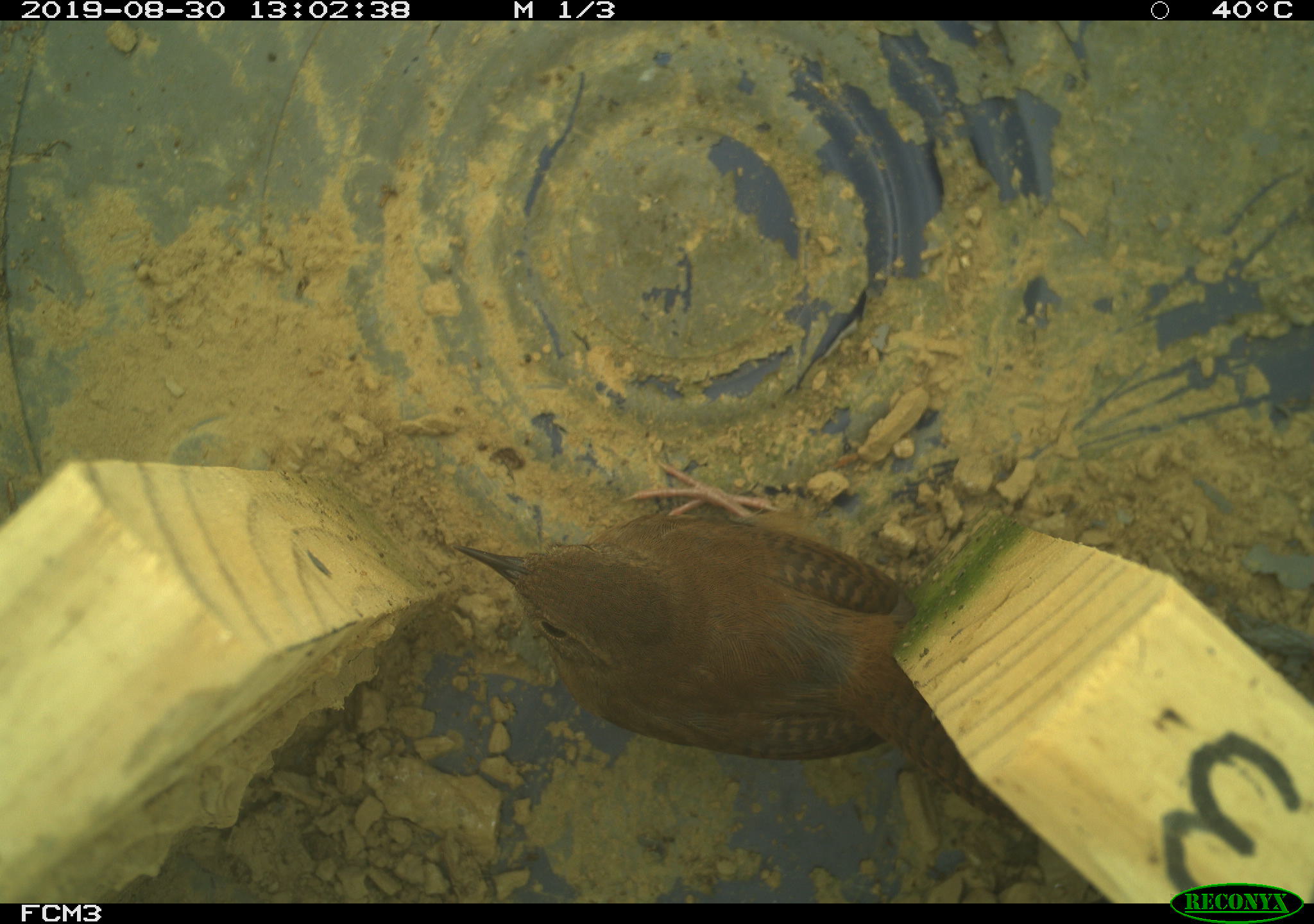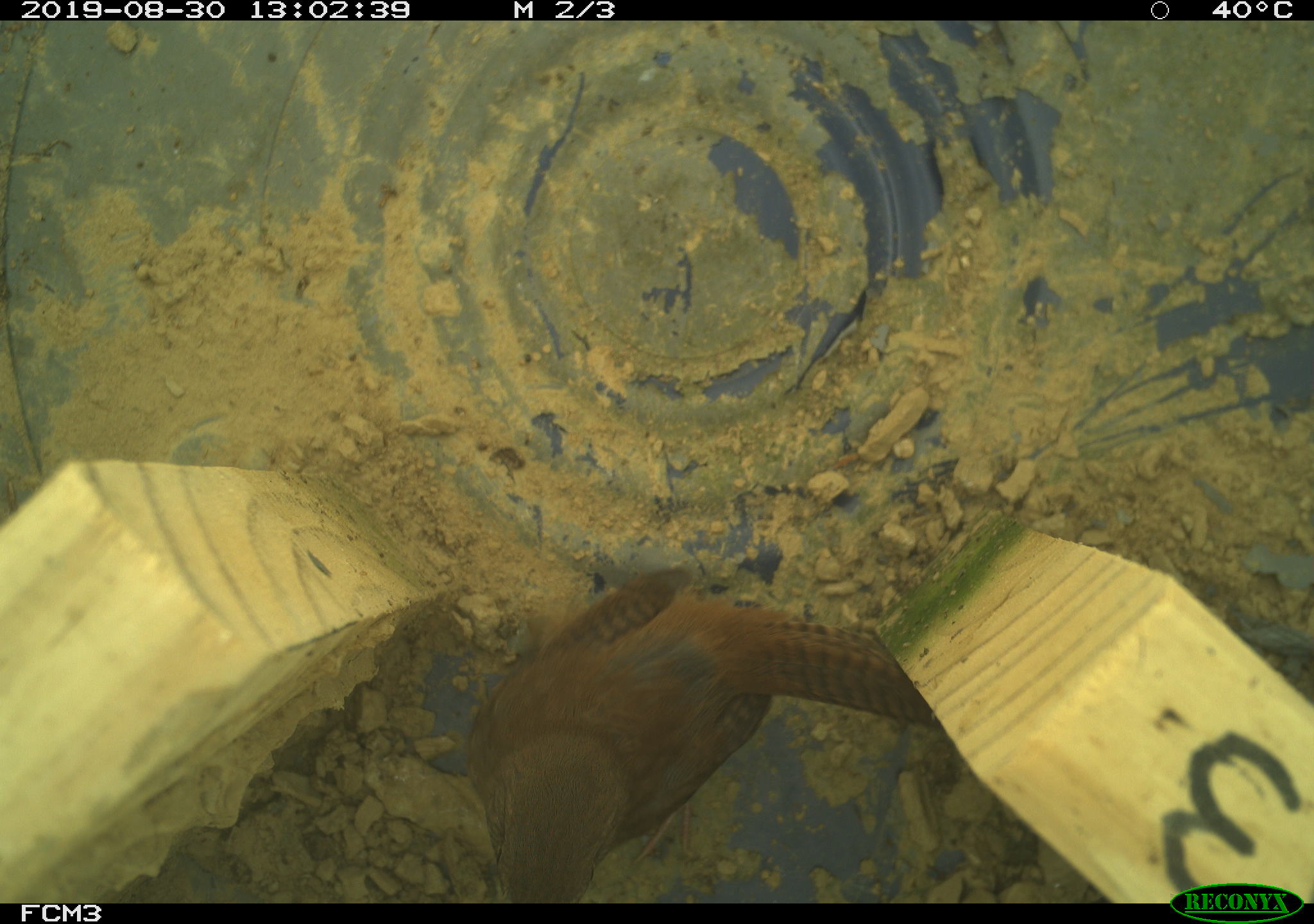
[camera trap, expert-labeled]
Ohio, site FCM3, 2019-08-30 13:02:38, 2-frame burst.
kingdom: Animalia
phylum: Chordata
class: Aves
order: Passeriformes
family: Troglodytidae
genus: Troglodytes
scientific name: Troglodytes aedon aedon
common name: northern house wren